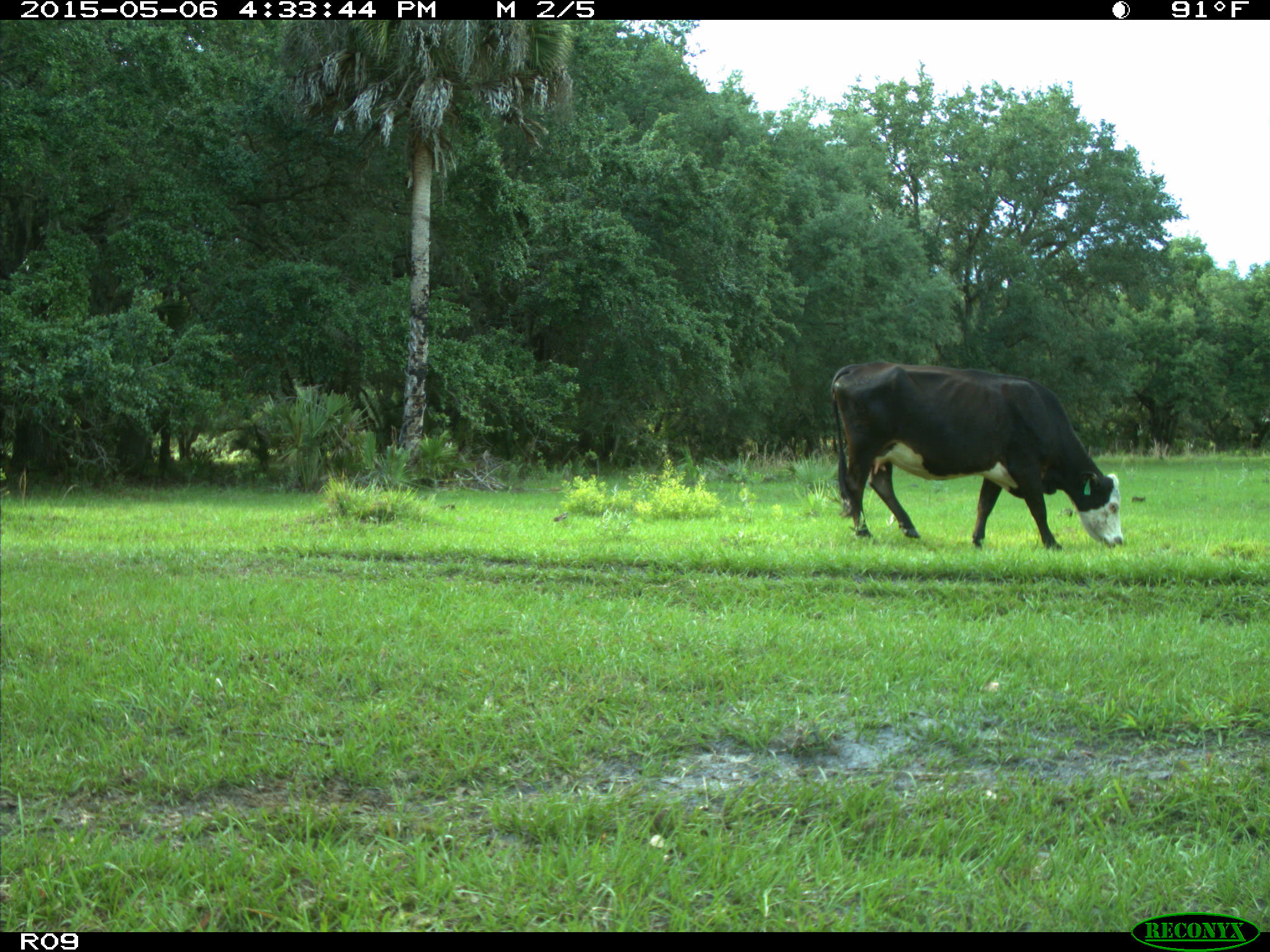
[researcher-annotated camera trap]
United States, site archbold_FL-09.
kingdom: Animalia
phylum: Chordata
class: Mammalia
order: Artiodactyla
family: Bovidae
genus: Bos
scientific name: Bos taurus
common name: domestic cow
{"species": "Bos taurus (domestic cow)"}